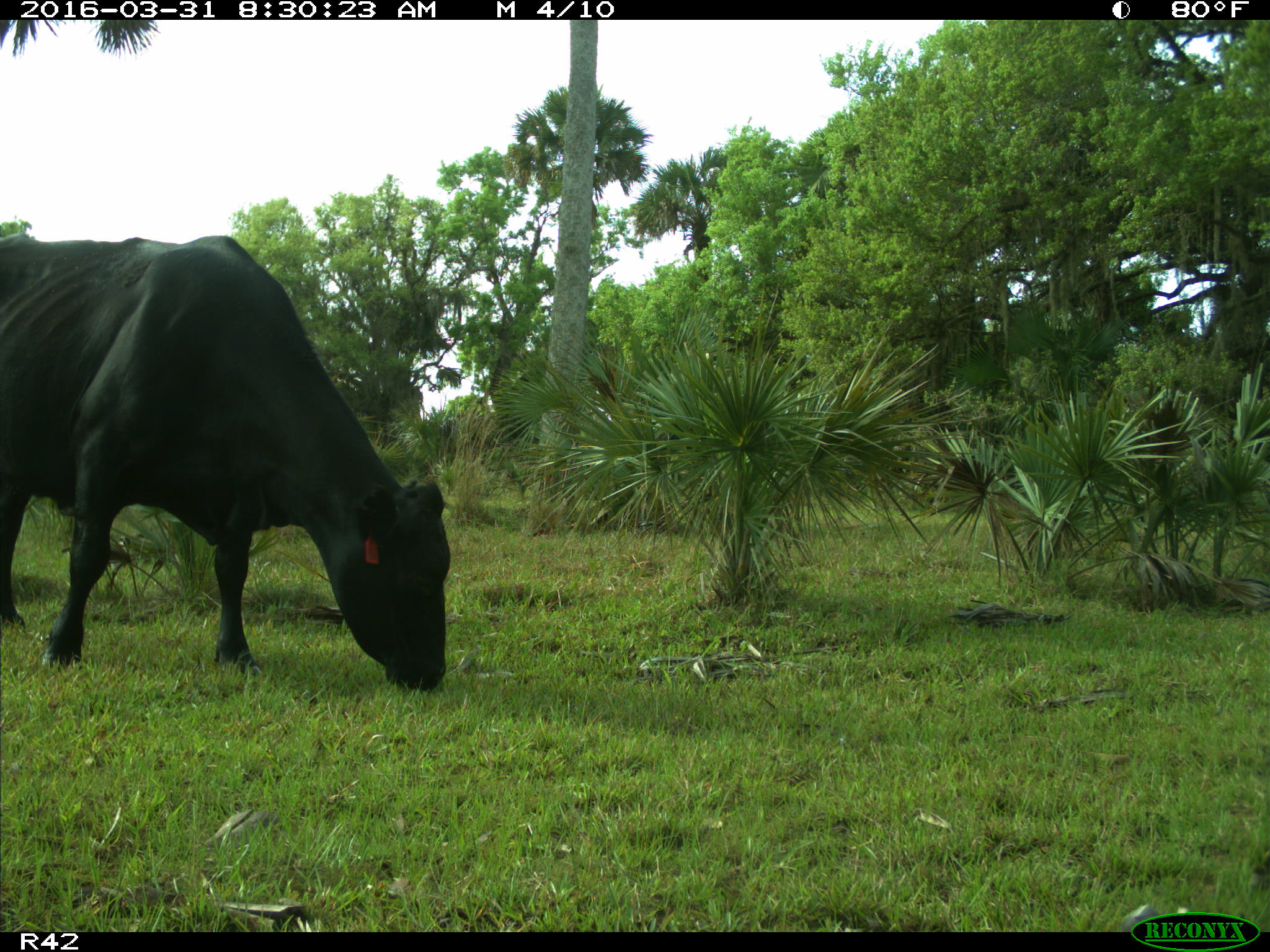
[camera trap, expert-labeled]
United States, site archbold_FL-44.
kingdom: Animalia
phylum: Chordata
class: Mammalia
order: Artiodactyla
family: Bovidae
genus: Bos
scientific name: Bos taurus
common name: domestic cow